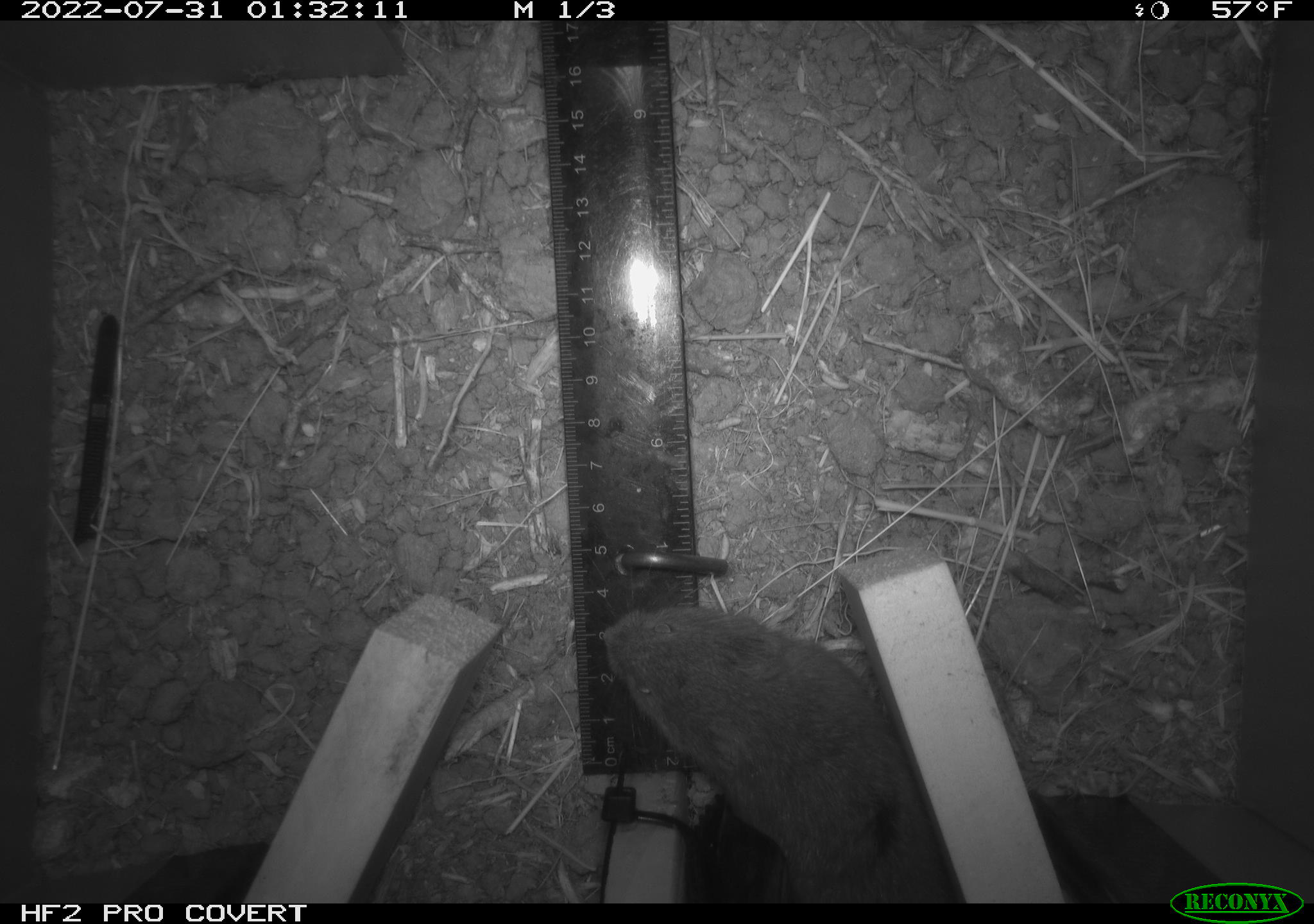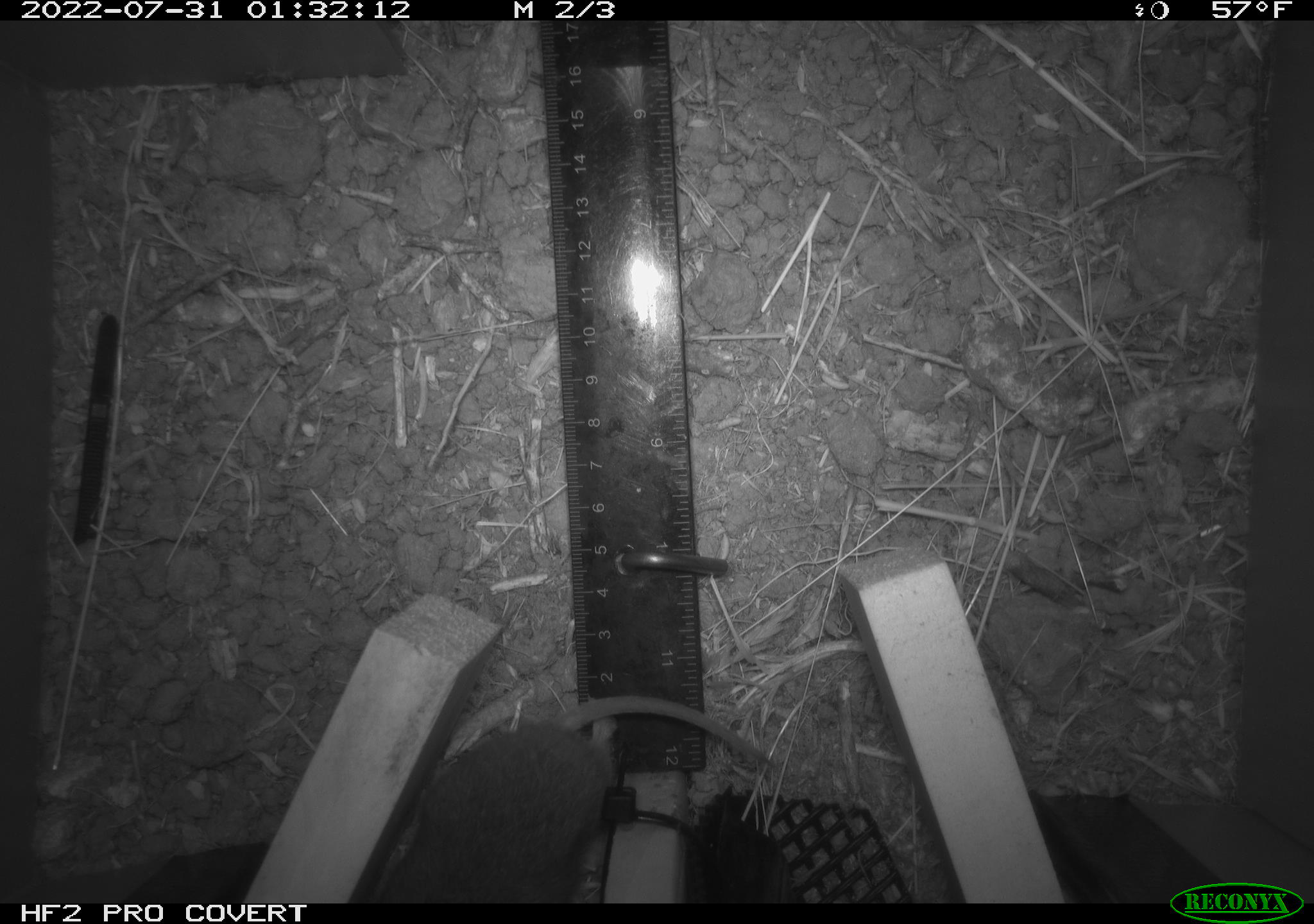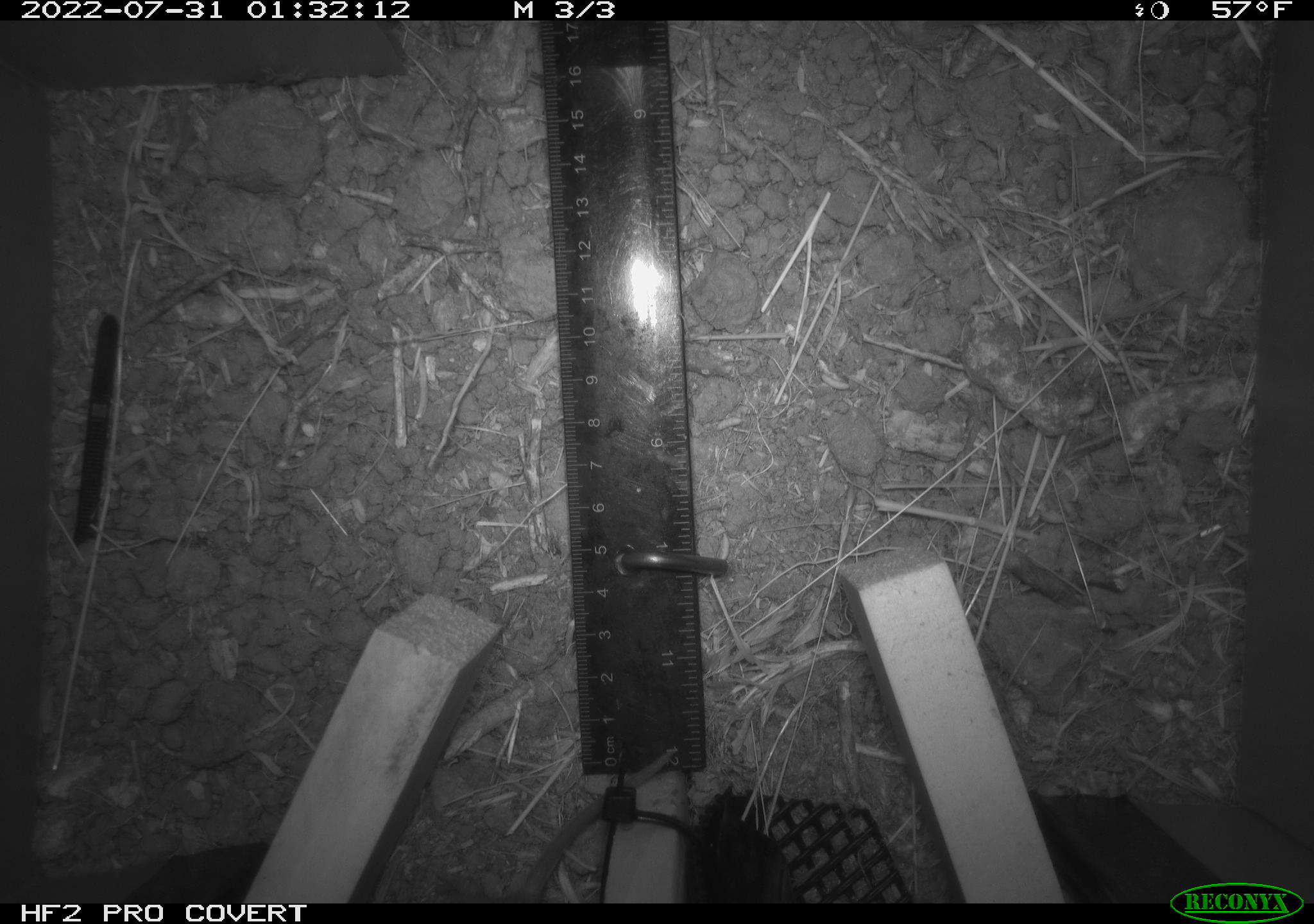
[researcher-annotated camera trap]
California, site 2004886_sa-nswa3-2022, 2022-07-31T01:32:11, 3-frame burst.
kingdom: Animalia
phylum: Chordata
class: Mammalia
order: Rodentia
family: Cricetidae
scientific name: Cricetidae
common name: hamsters, voles, lemmings, and allies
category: cricetidae family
Cricetidae family (hamsters, voles, lemmings, and allies) (Cricetidae).